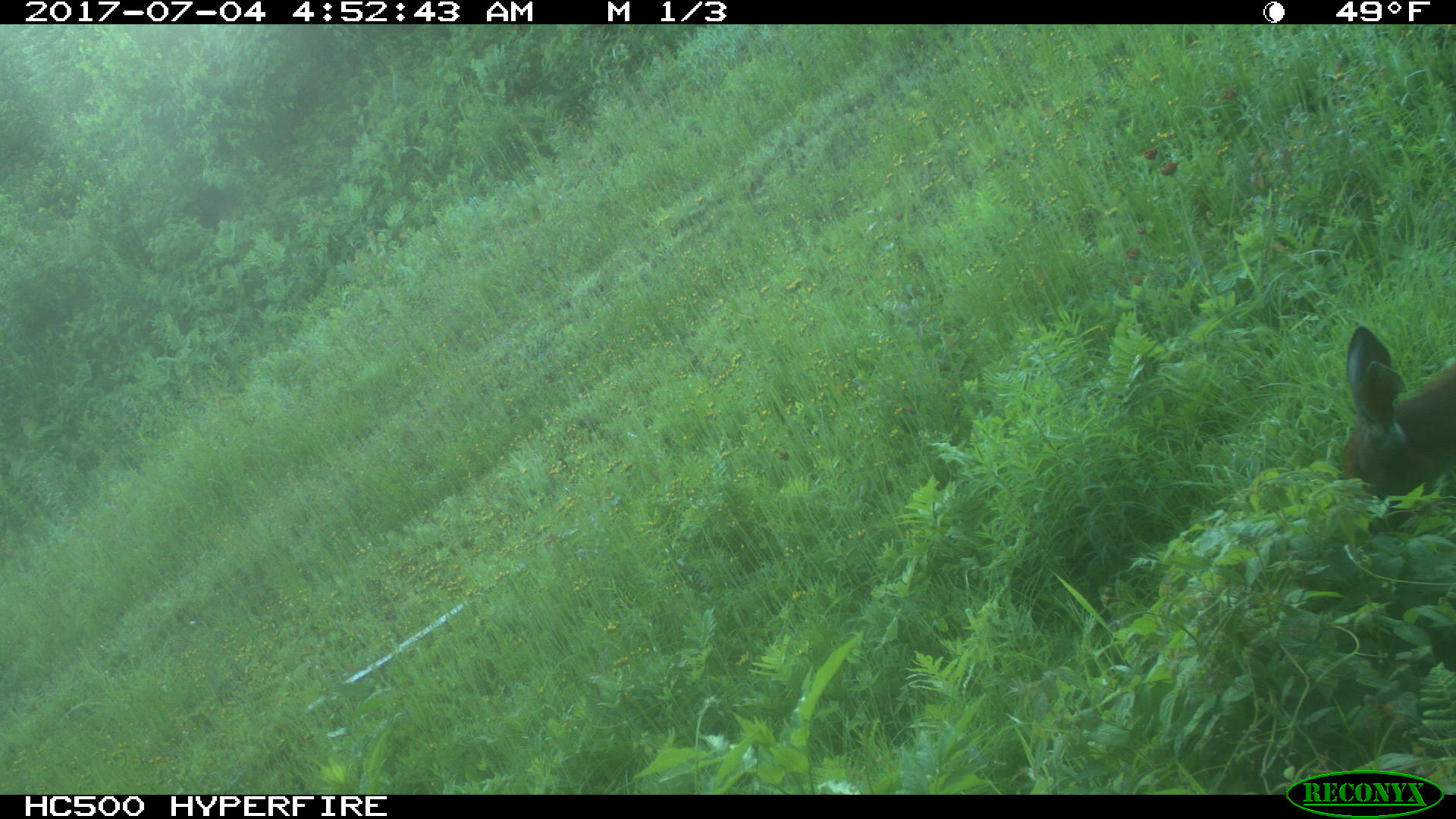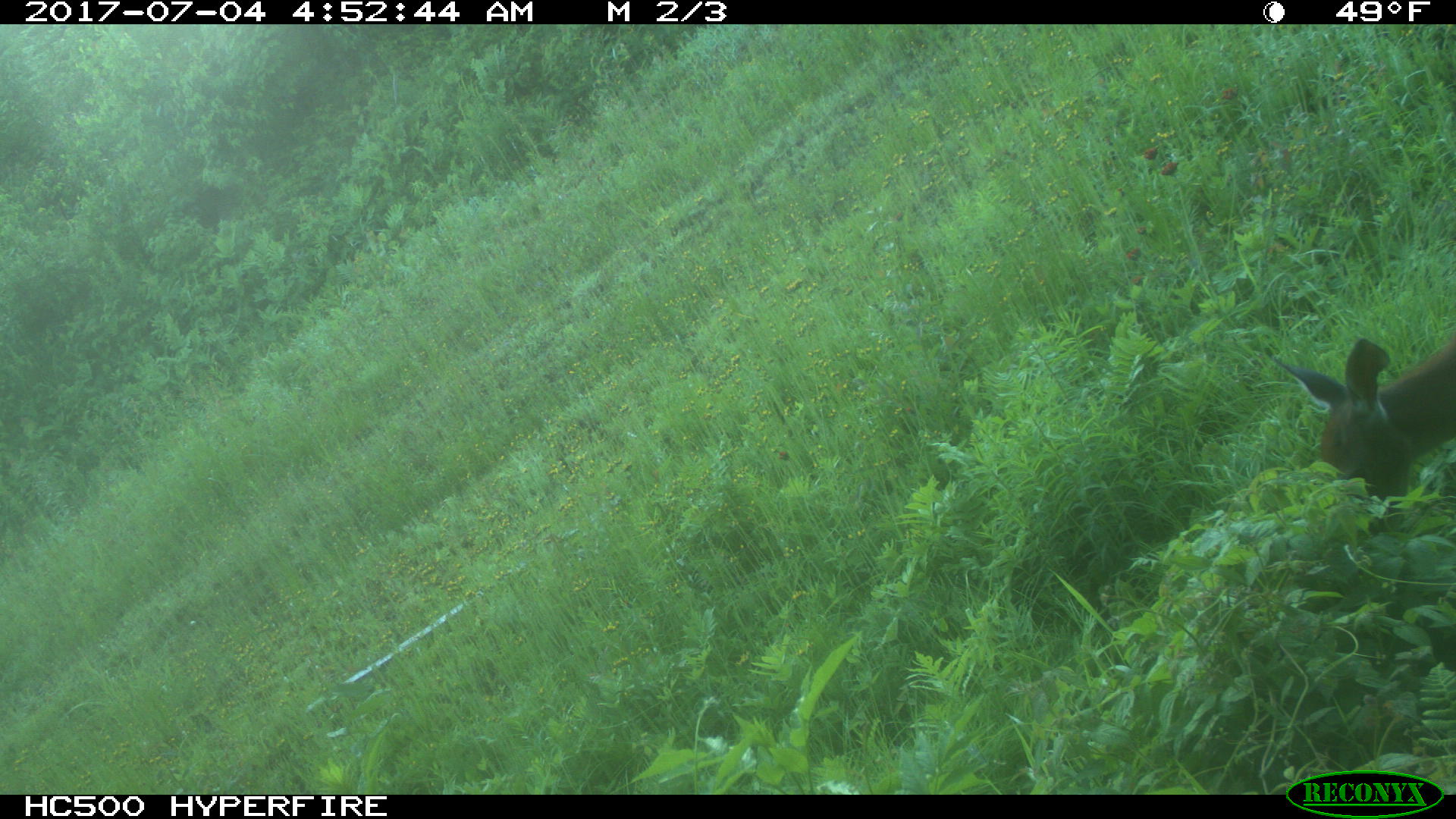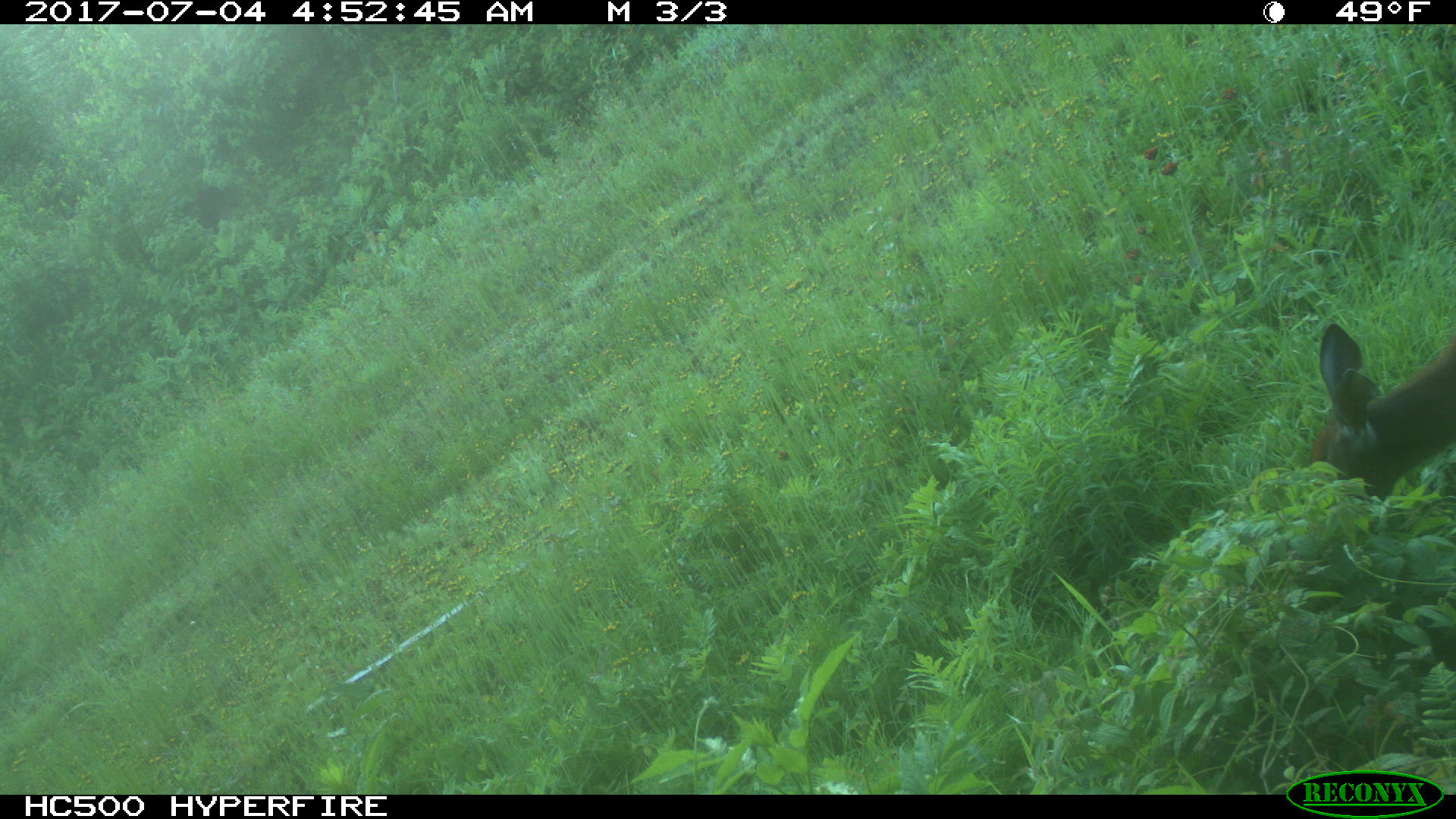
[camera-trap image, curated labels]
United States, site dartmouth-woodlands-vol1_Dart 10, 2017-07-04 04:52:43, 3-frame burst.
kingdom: Animalia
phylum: Chordata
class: Mammalia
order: Artiodactyla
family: Cervidae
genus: Odocoileus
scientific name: Odocoileus virginianus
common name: white-tailed deer